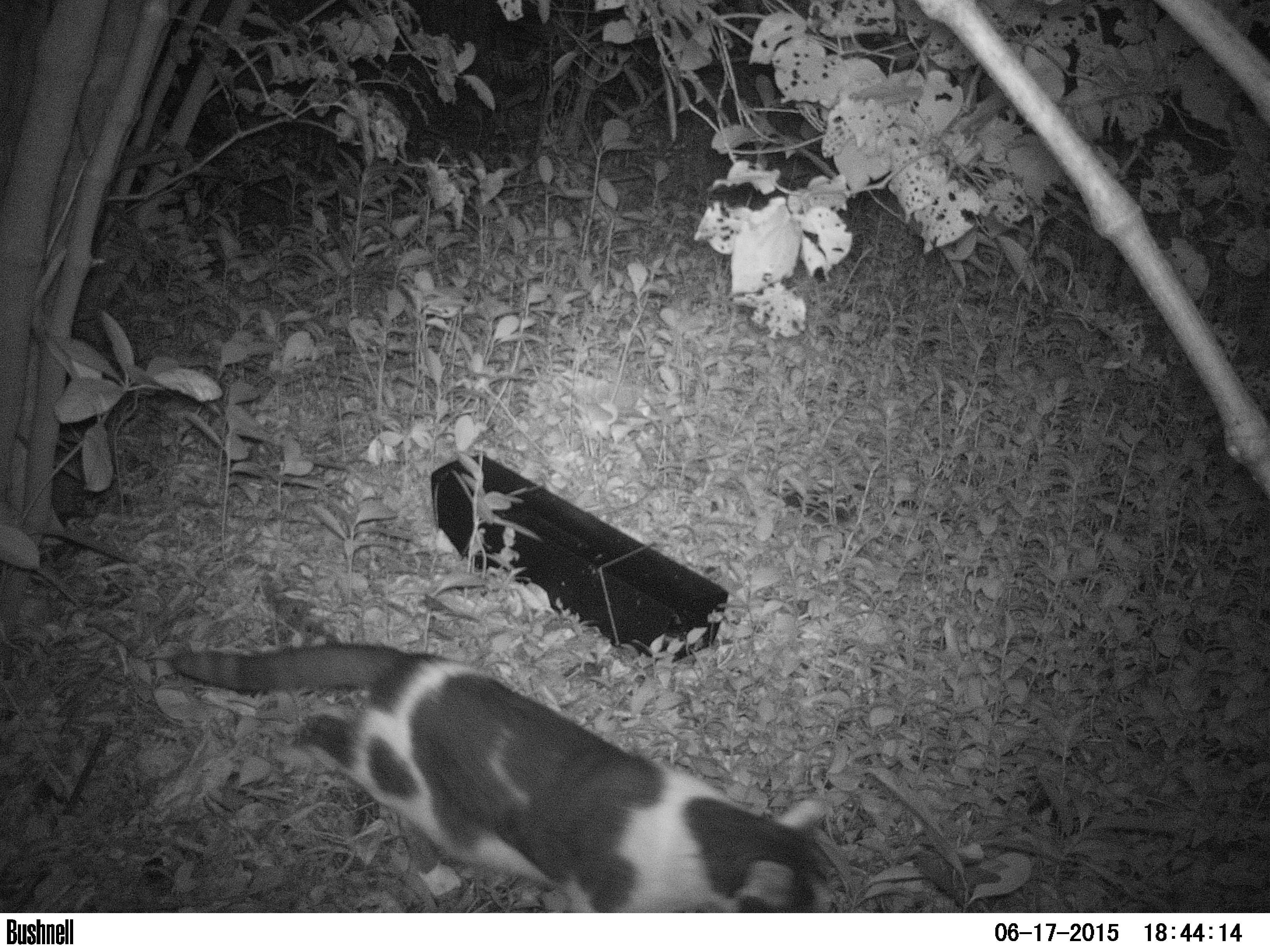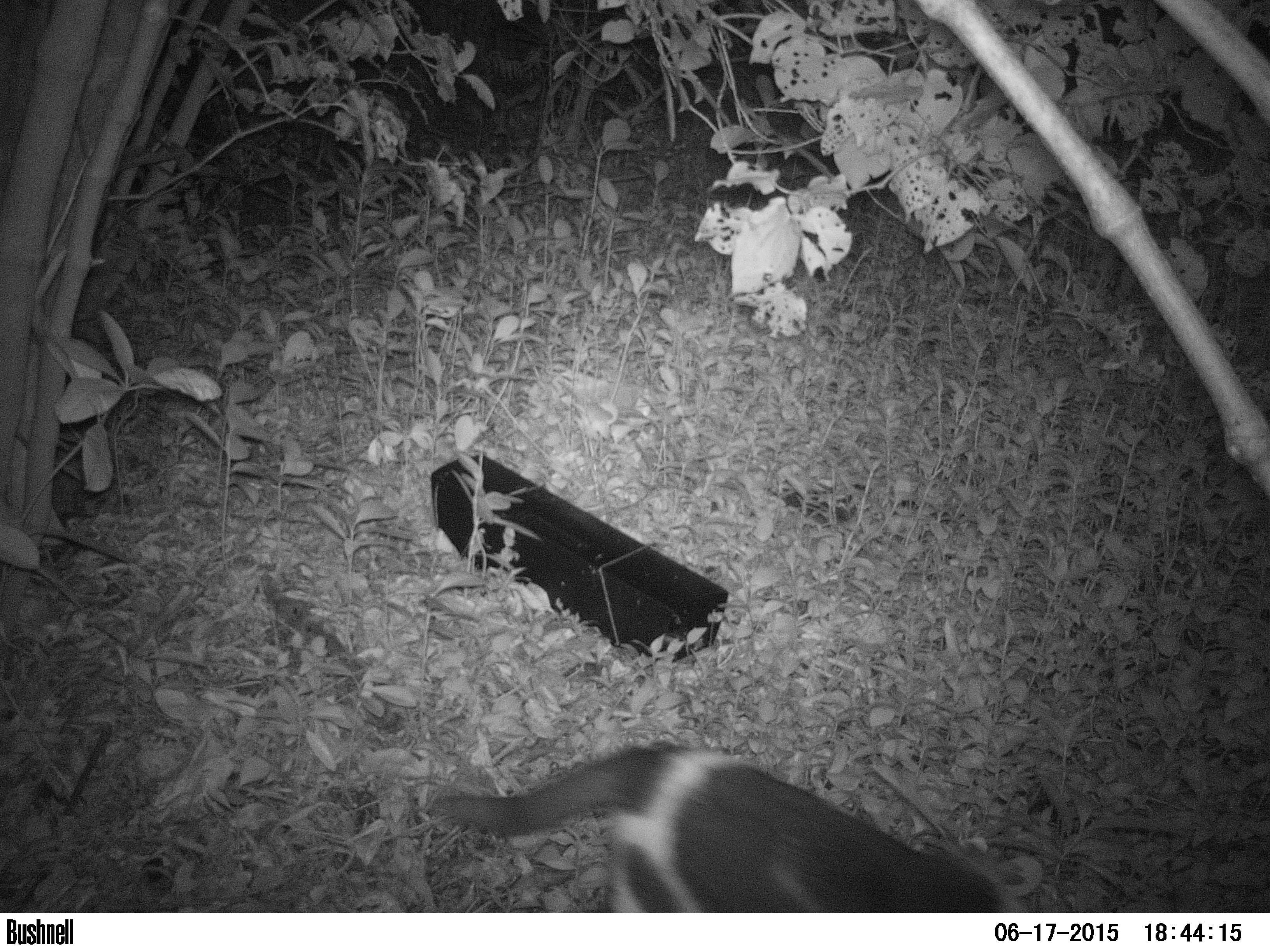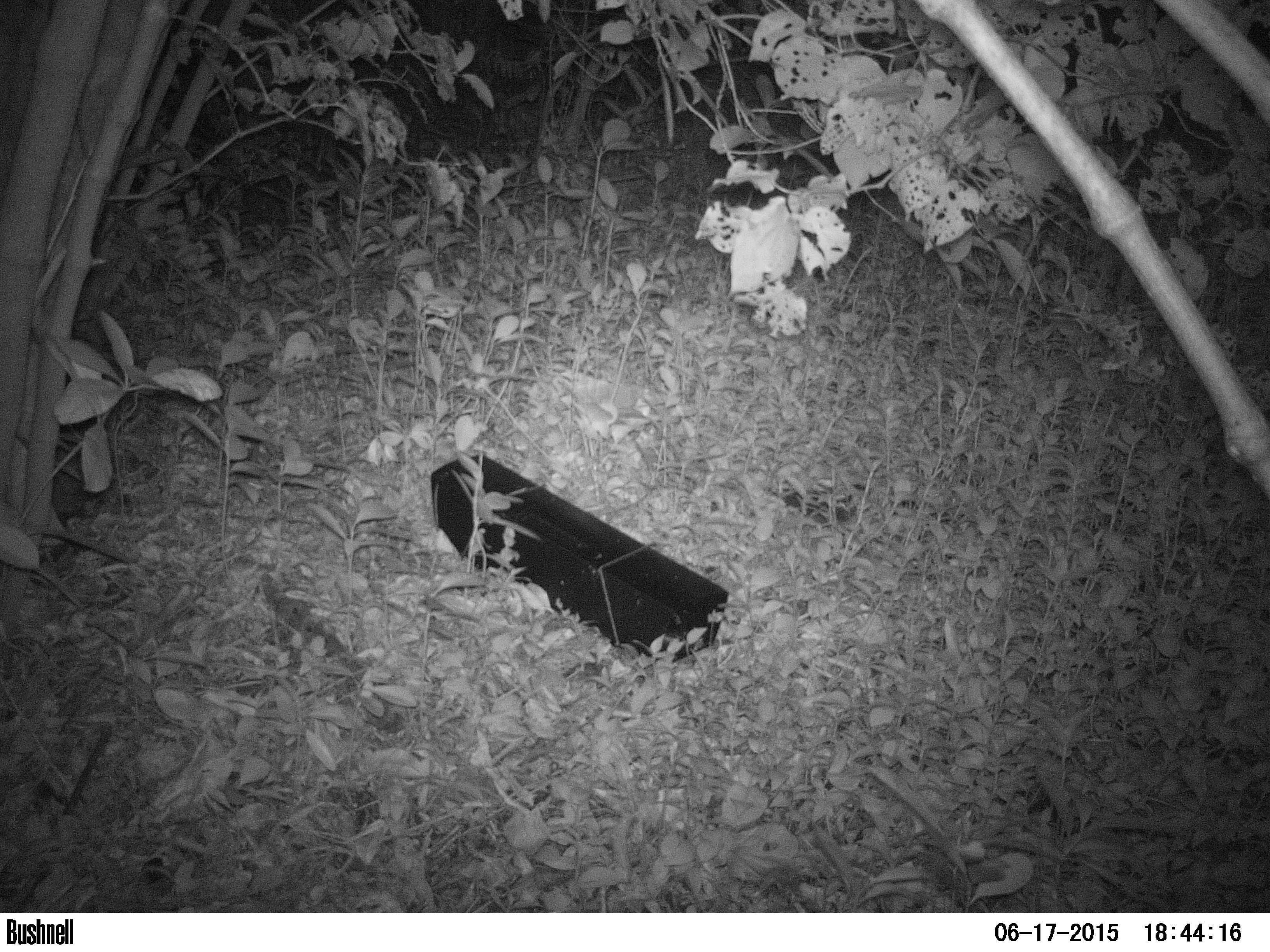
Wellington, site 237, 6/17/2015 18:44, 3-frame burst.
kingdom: Animalia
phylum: Chordata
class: Mammalia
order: Carnivora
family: Felidae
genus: Felis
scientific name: Felis catus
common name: cat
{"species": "cat (Felis catus)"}